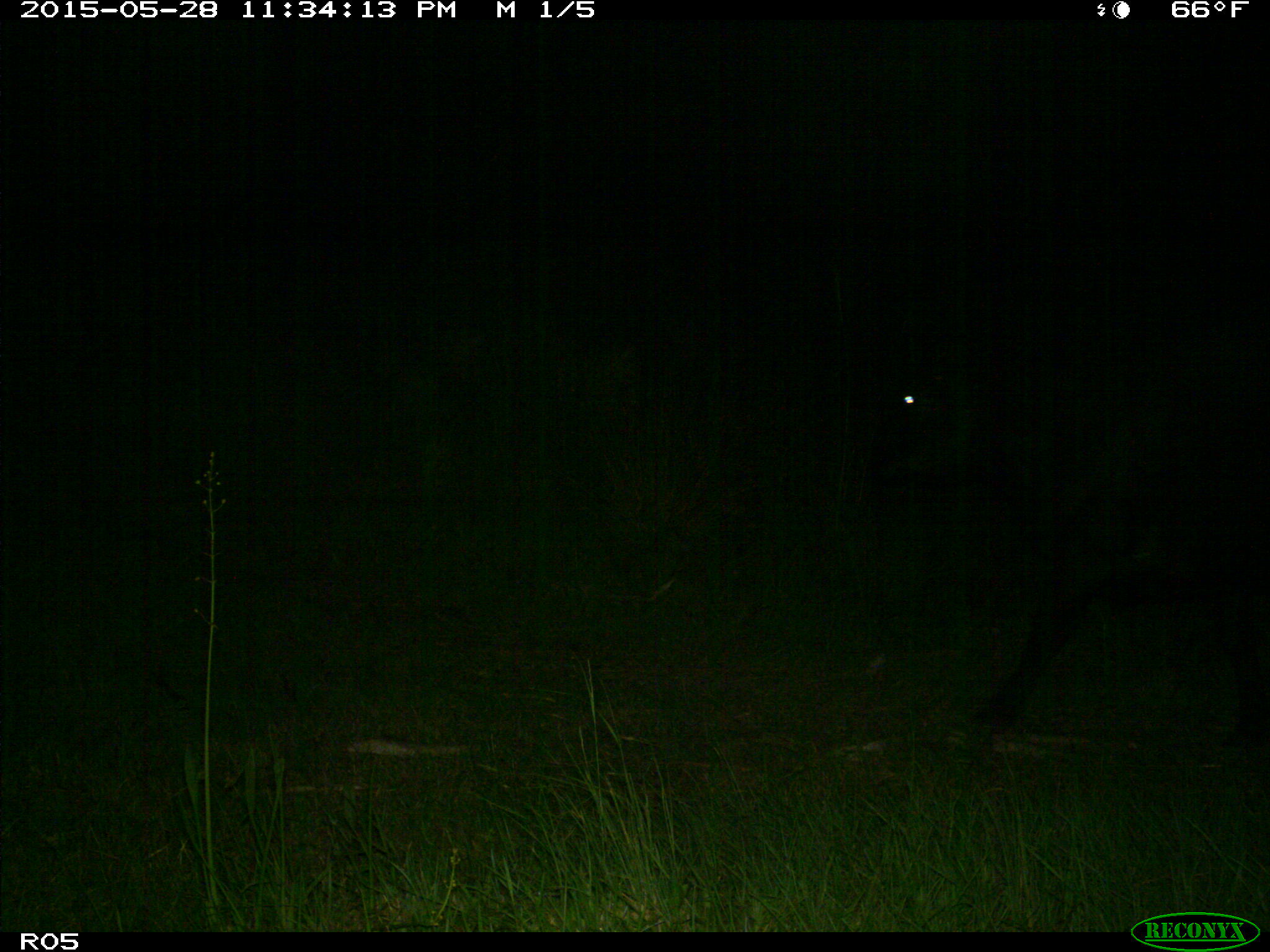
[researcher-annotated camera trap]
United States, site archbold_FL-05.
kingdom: Animalia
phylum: Chordata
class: Mammalia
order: Artiodactyla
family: Bovidae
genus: Bos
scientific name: Bos taurus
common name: domestic cow